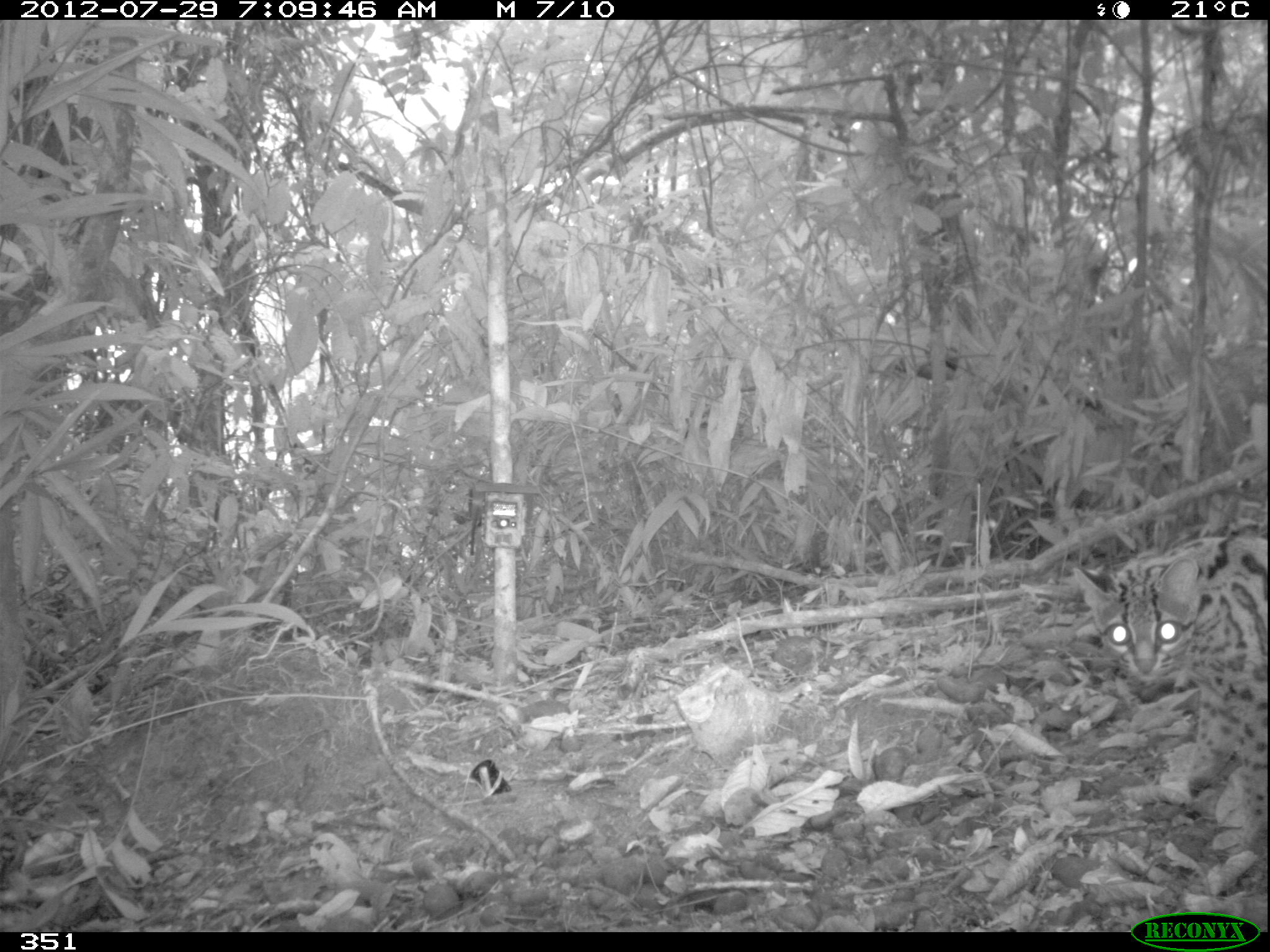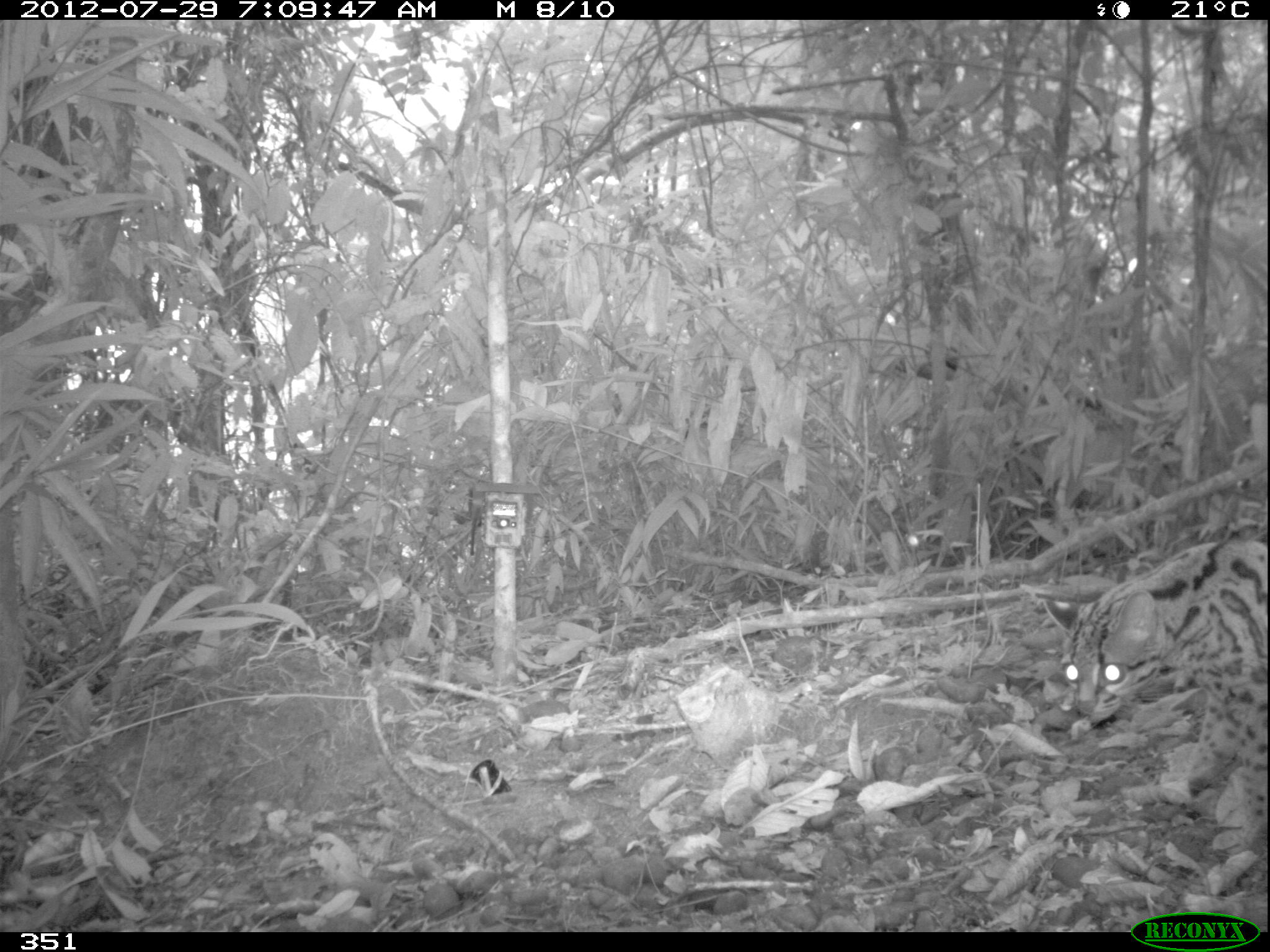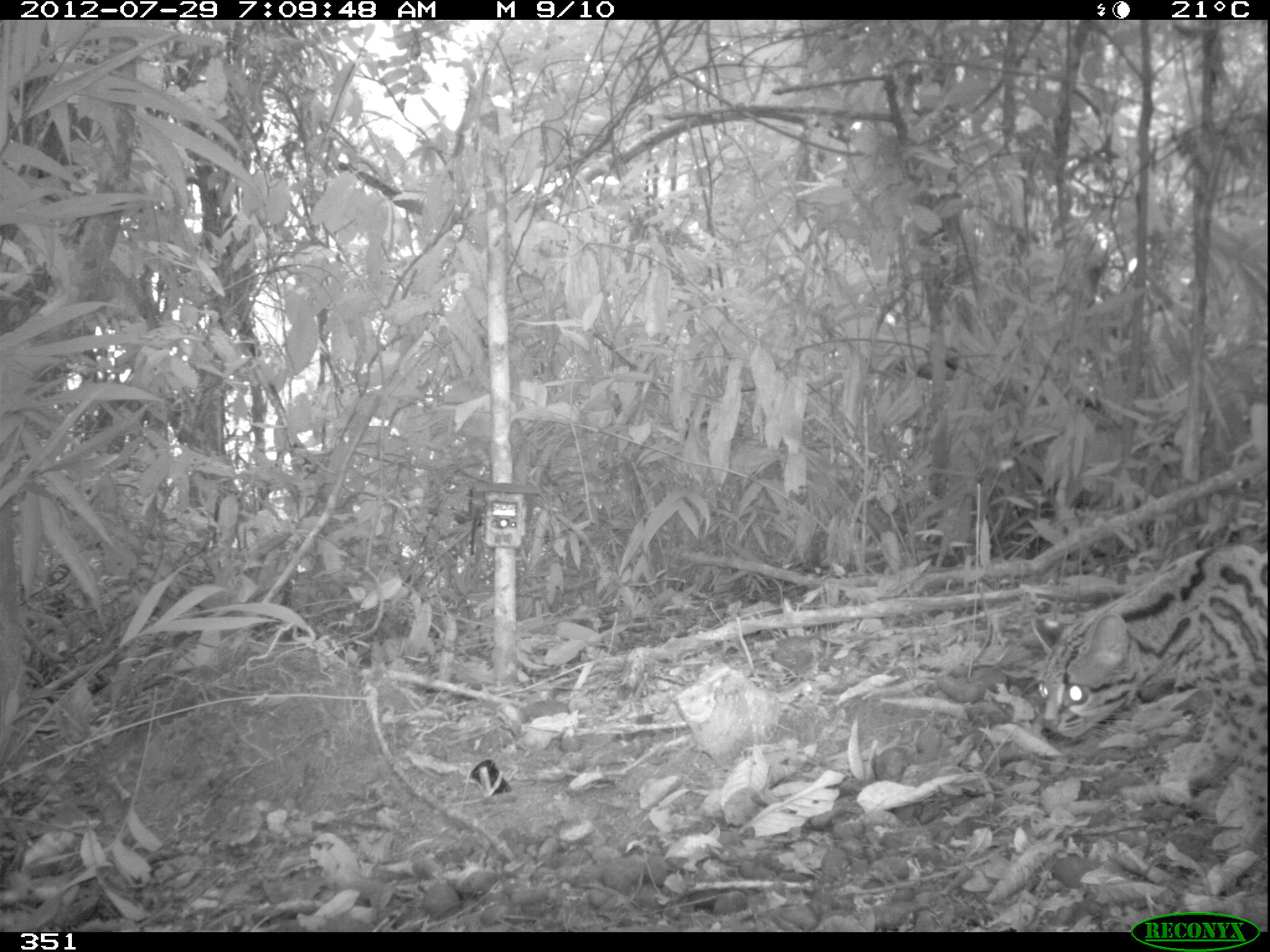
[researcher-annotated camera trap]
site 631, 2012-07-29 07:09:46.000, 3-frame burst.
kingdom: Animalia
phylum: Chordata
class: Mammalia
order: Carnivora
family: Felidae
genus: Leopardus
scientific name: Leopardus wiedii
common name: margay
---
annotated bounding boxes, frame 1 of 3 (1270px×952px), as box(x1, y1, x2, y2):
leopardus wiedii: box(1073, 530, 1267, 854)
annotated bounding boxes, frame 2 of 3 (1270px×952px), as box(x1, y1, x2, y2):
leopardus wiedii: box(1059, 537, 1267, 855)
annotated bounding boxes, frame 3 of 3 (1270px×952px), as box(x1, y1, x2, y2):
leopardus wiedii: box(1038, 543, 1267, 851)